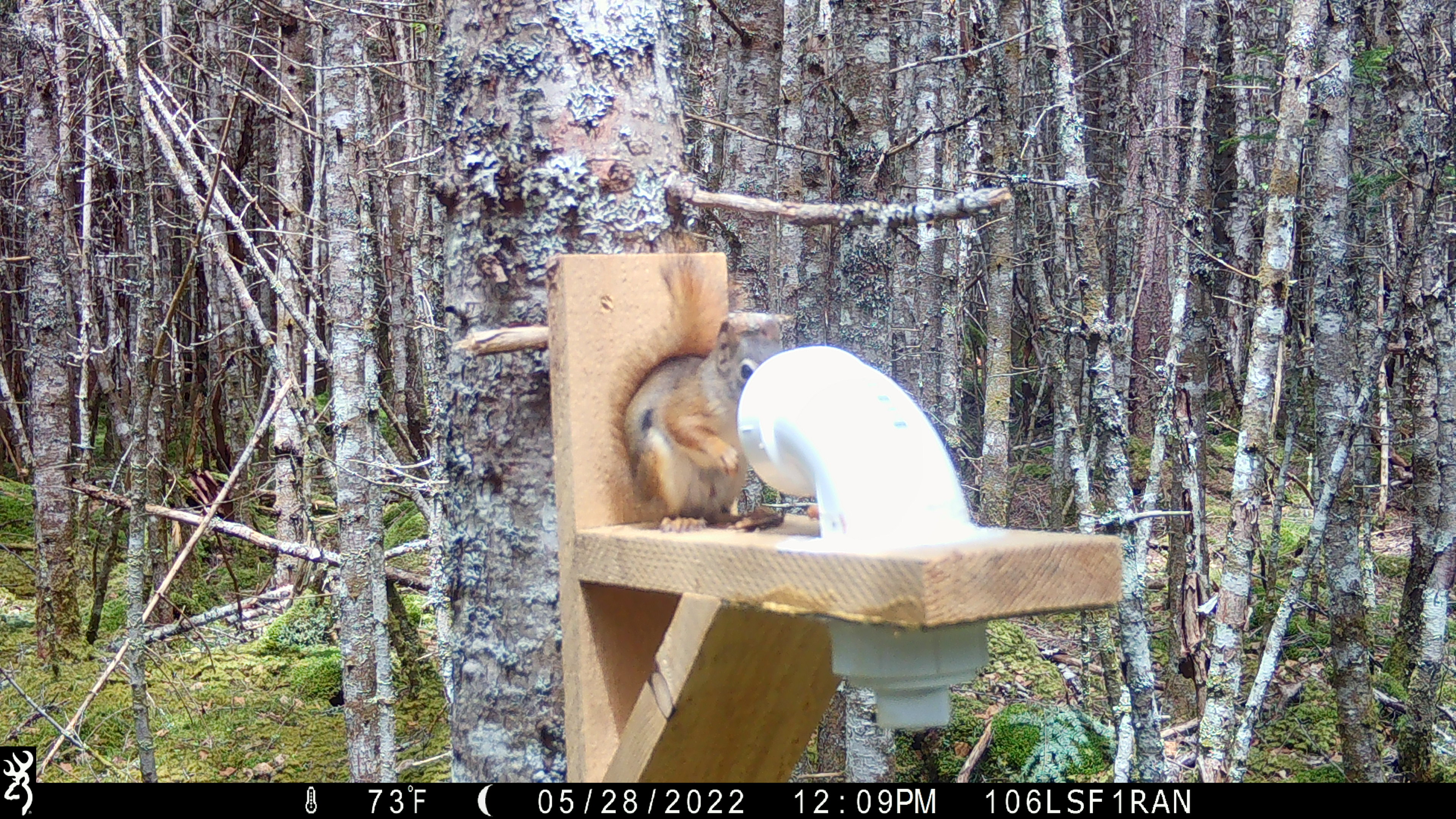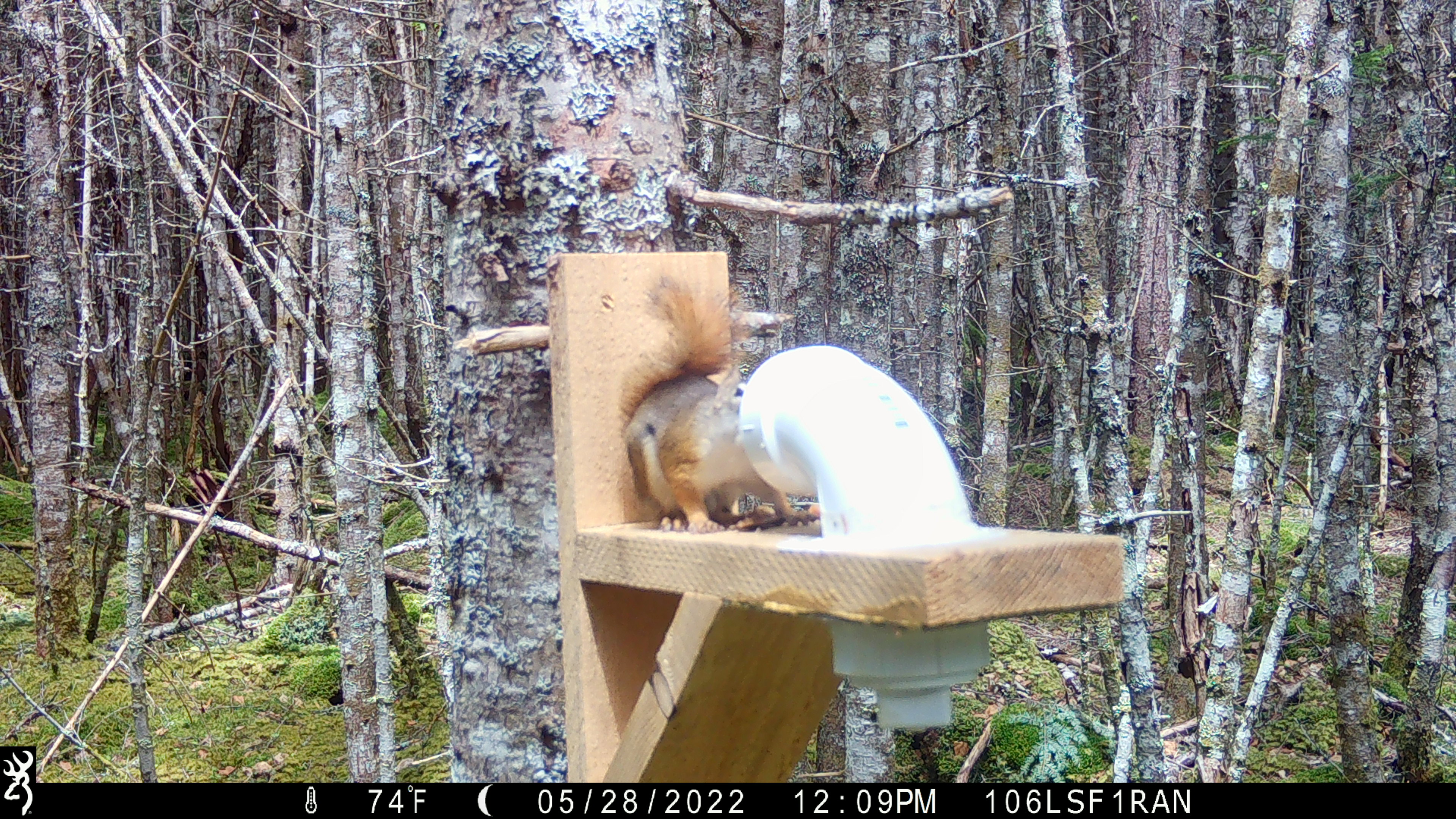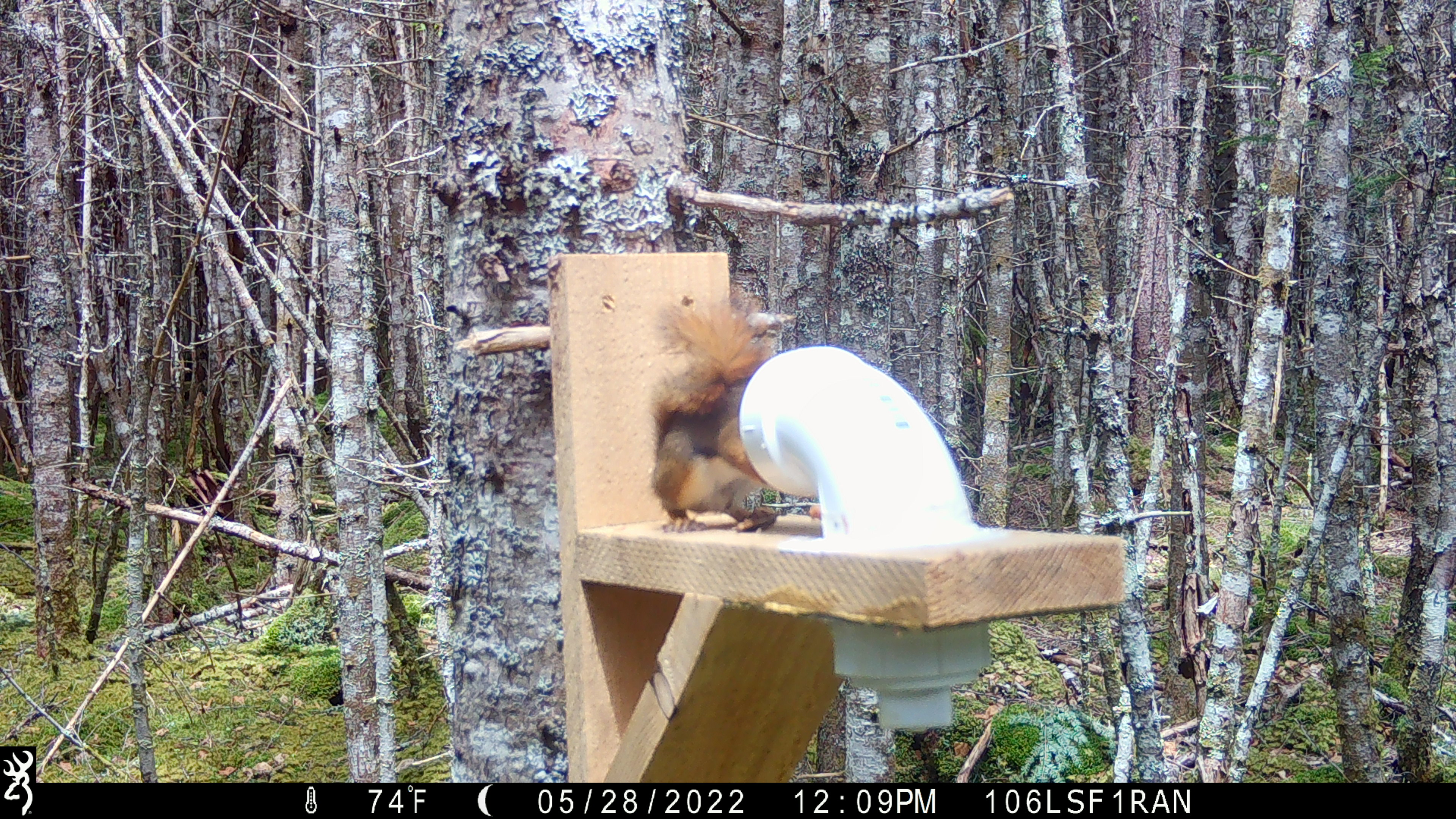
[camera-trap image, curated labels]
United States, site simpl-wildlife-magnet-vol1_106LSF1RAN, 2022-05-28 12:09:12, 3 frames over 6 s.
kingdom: Animalia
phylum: Chordata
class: Mammalia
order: Rodentia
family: Sciuridae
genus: Tamiasciurus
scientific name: Tamiasciurus hudsonicus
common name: red squirrel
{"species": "red squirrel (Tamiasciurus hudsonicus)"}